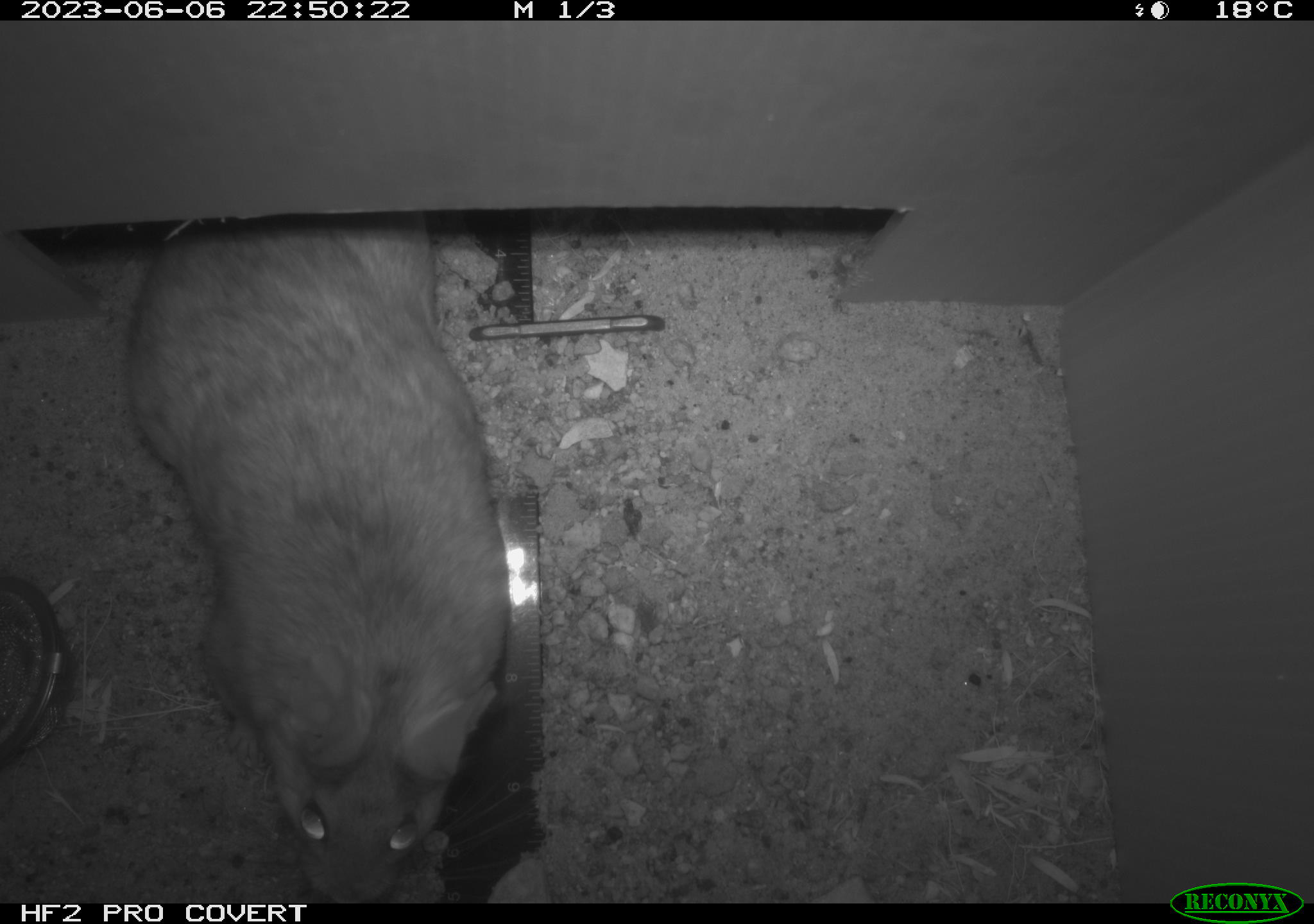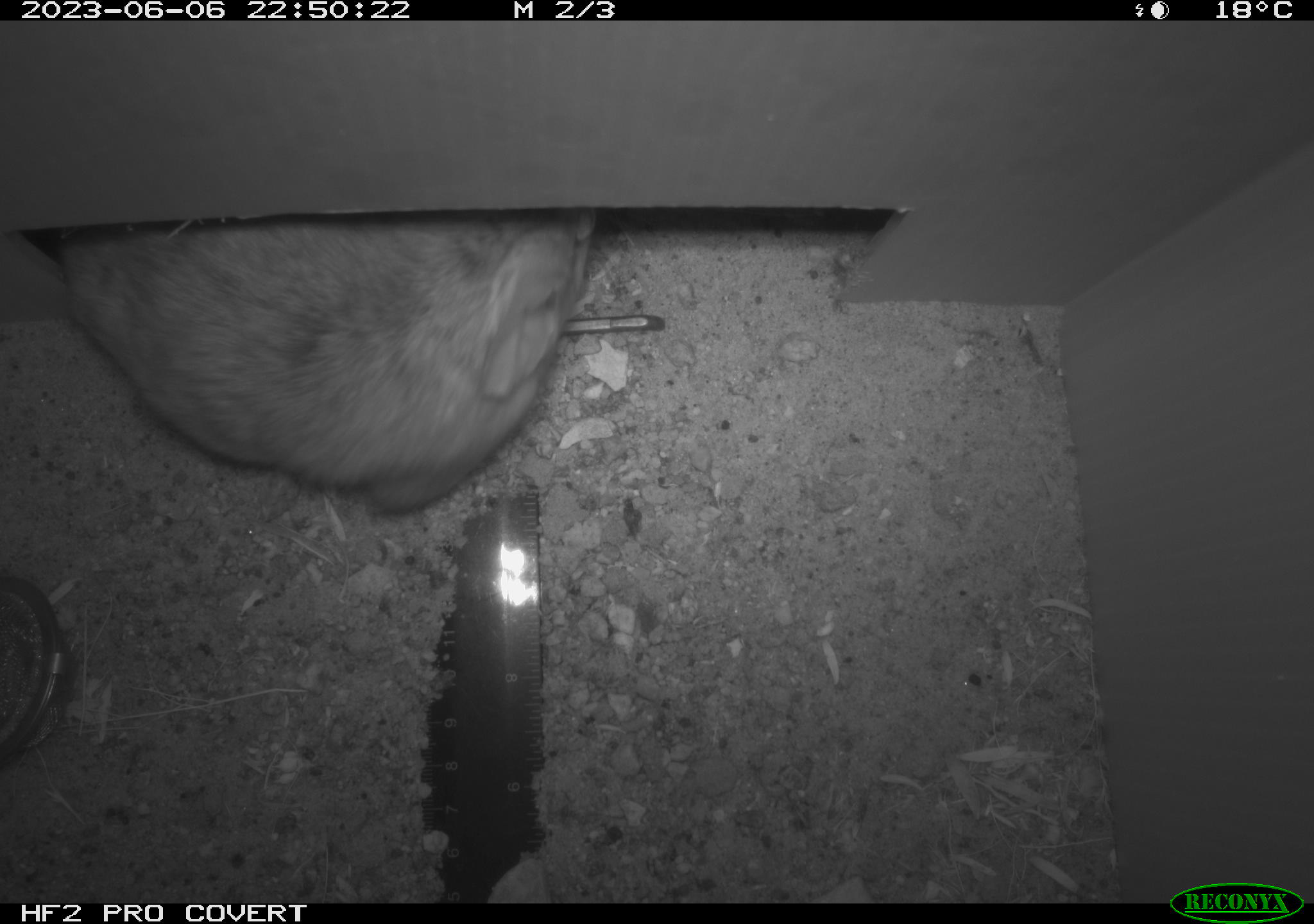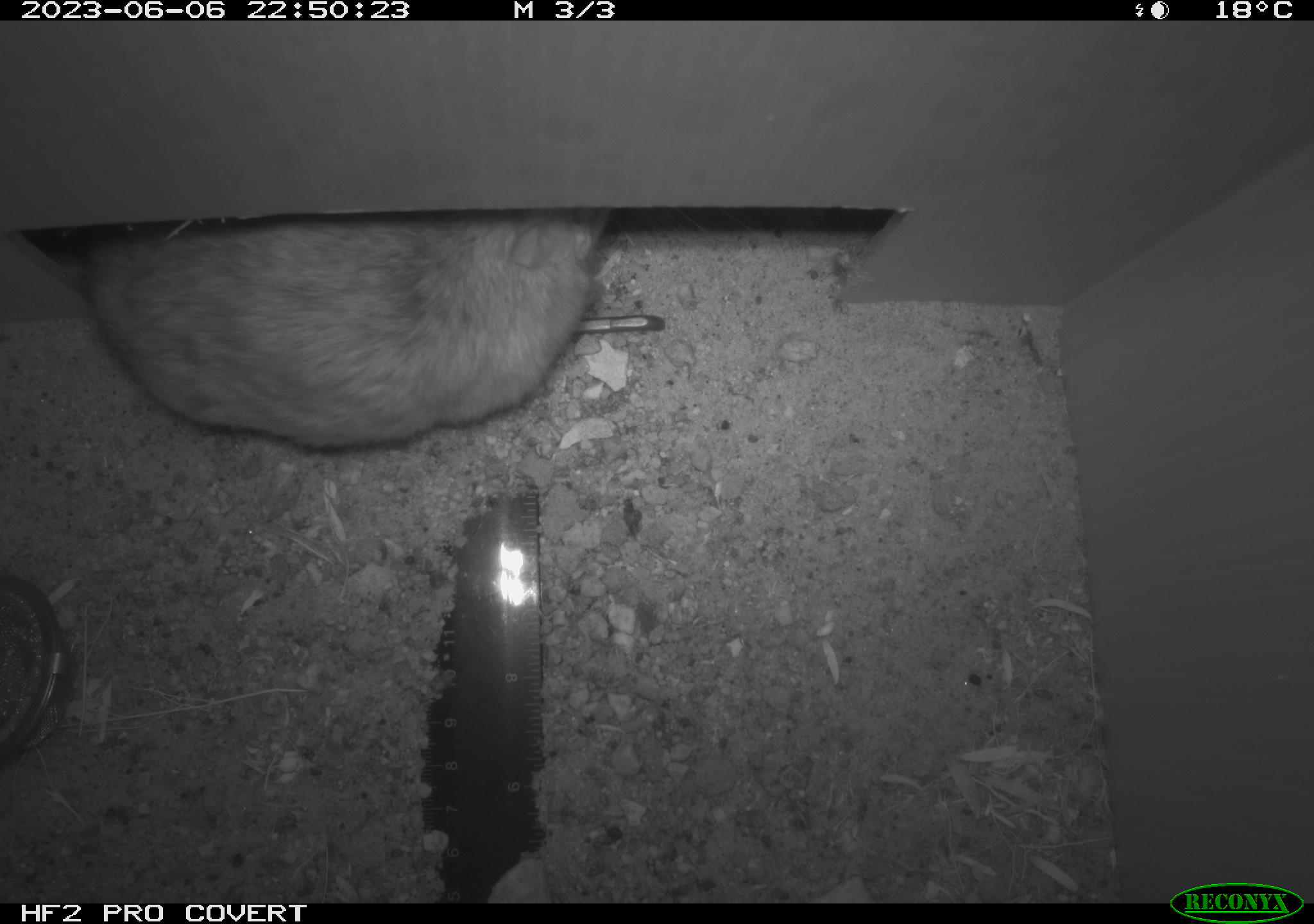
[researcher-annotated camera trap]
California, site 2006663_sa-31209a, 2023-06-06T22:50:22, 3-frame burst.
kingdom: Animalia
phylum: Chordata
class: Mammalia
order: Rodentia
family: Cricetidae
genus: Neotoma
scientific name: Neotoma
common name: pack rat or woodrat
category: neotoma species